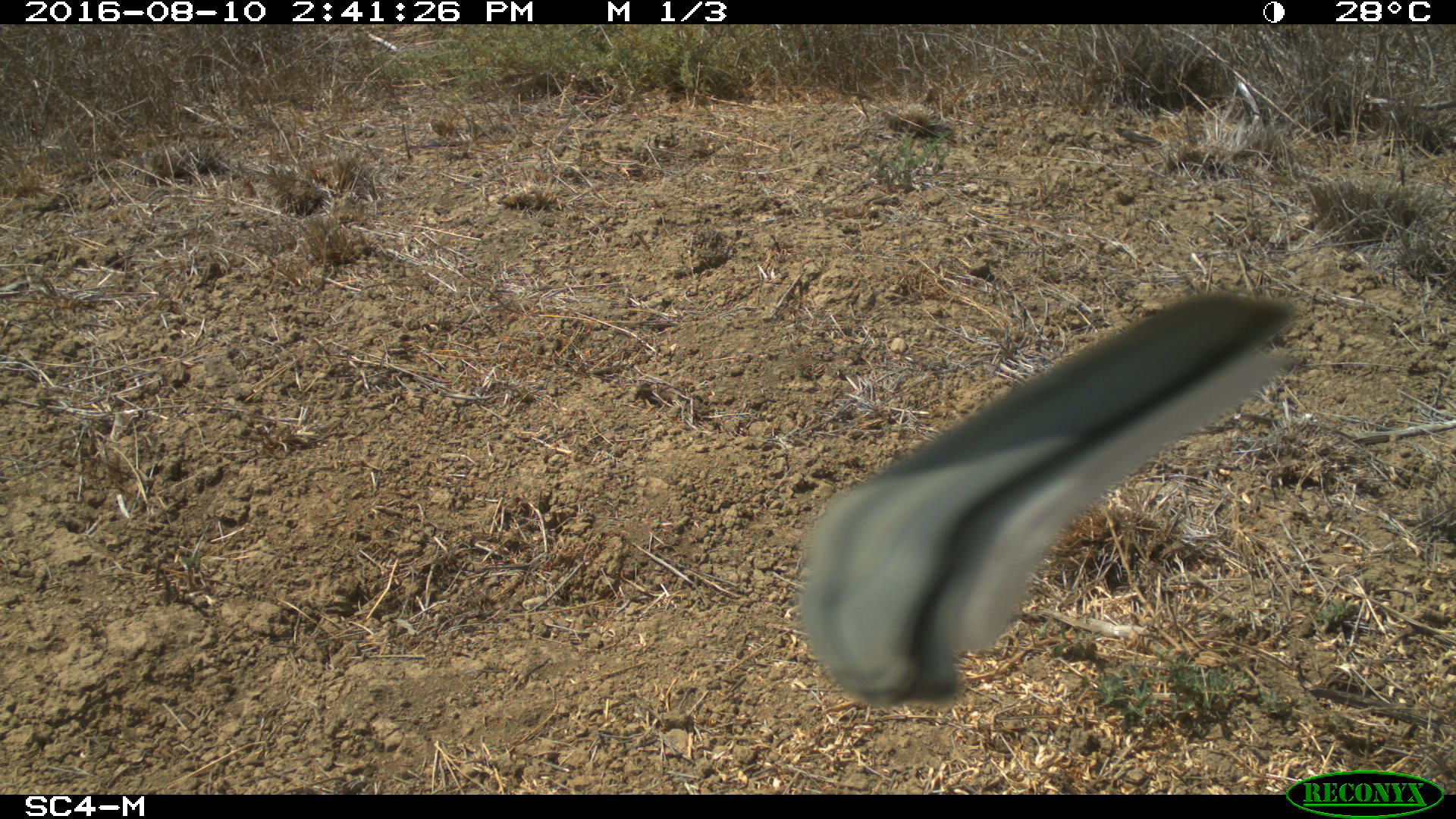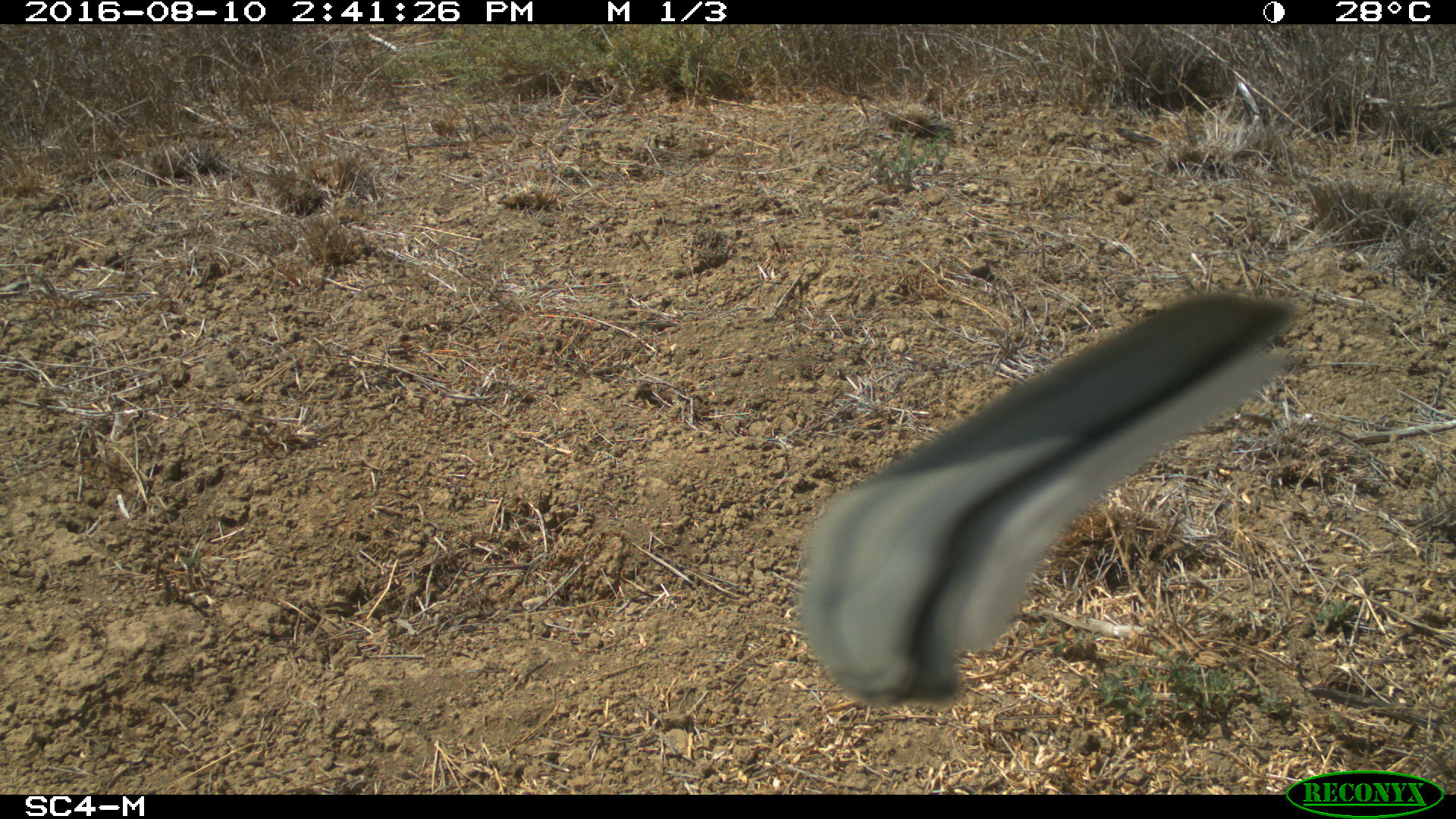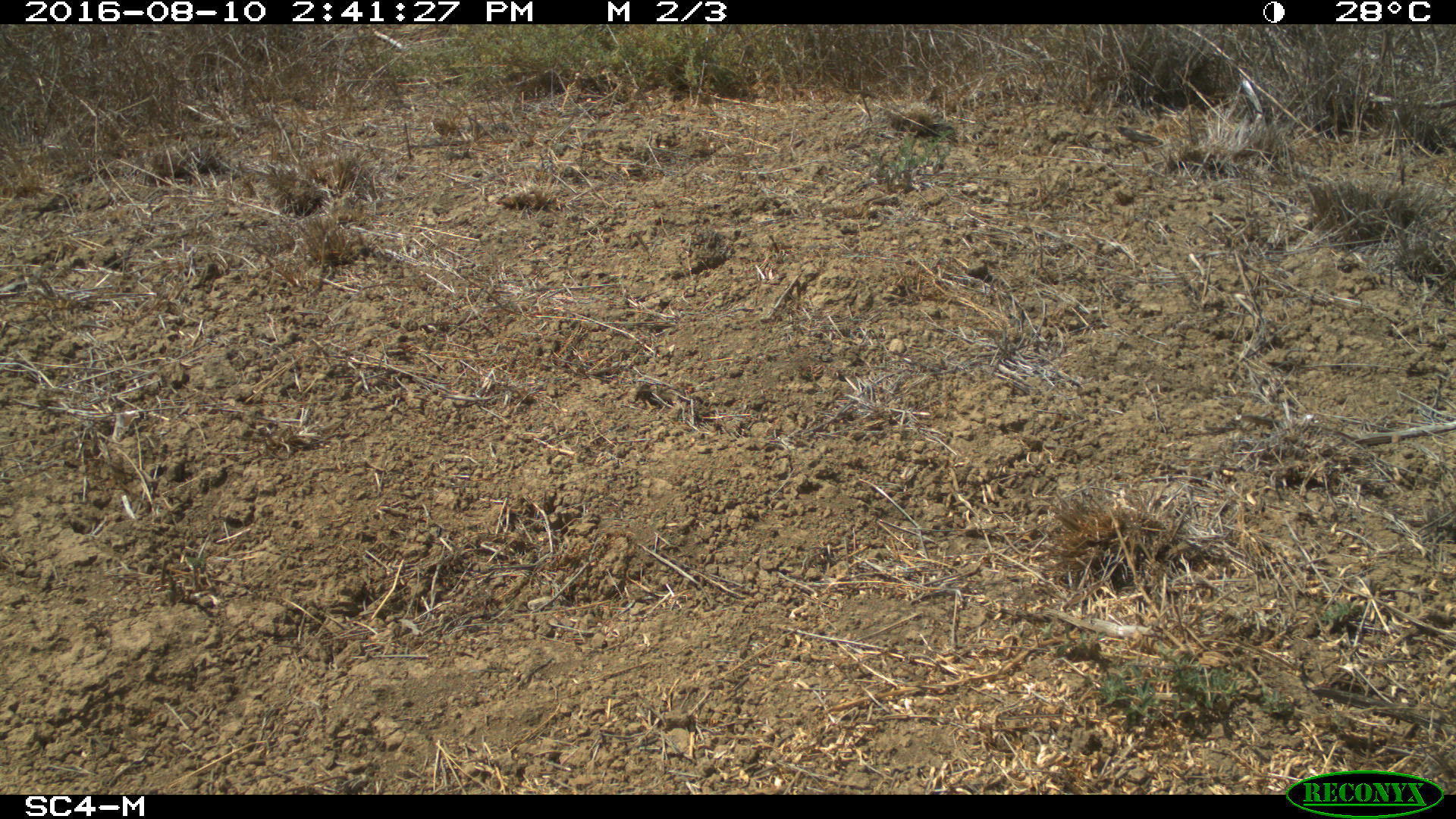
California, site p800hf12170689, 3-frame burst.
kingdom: Animalia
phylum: Chordata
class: Aves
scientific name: Aves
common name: bird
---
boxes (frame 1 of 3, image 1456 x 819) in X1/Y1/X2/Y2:
bird: 790/287/1313/704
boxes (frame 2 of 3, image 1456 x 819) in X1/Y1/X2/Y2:
bird: 798/294/1303/704